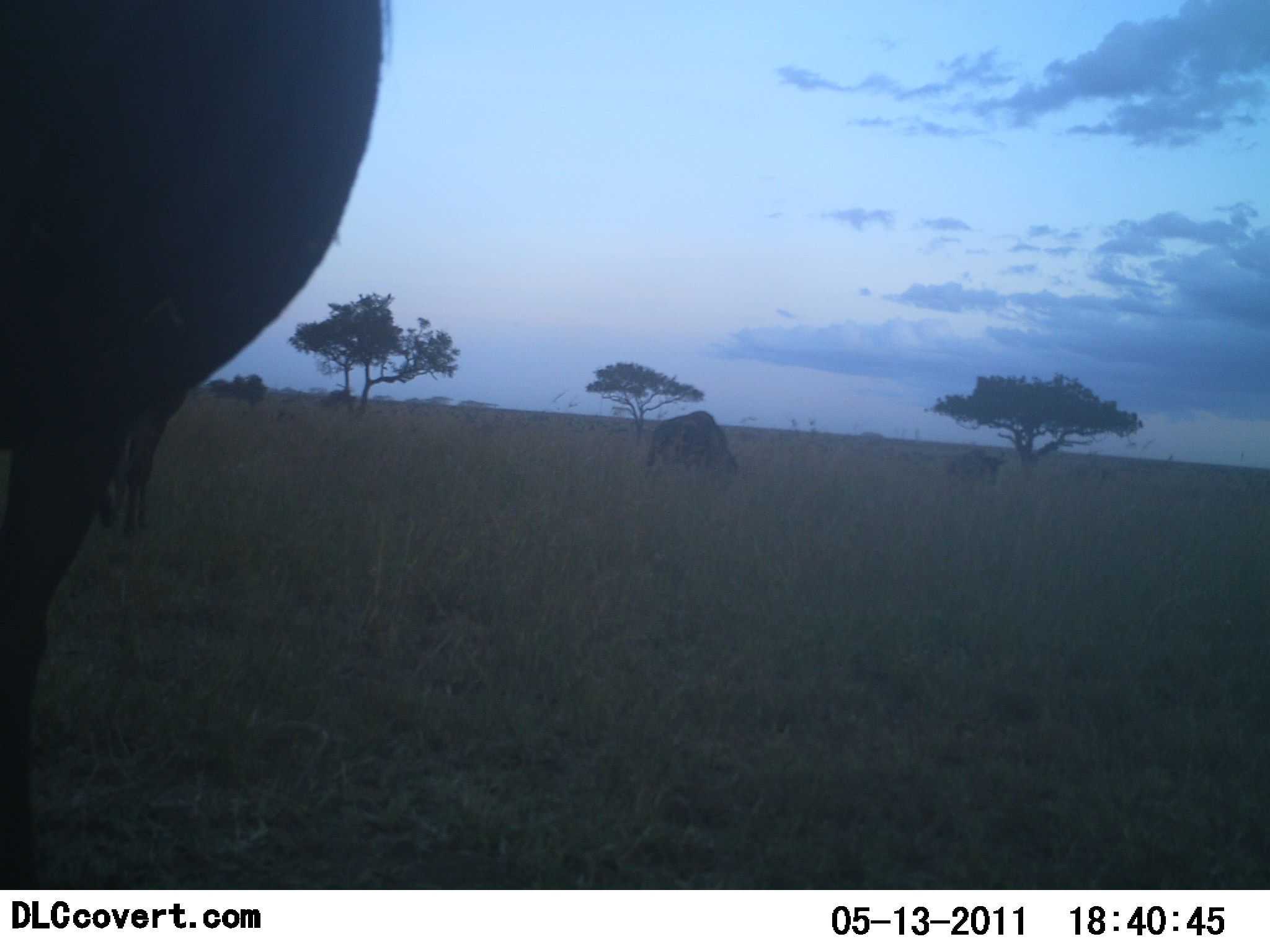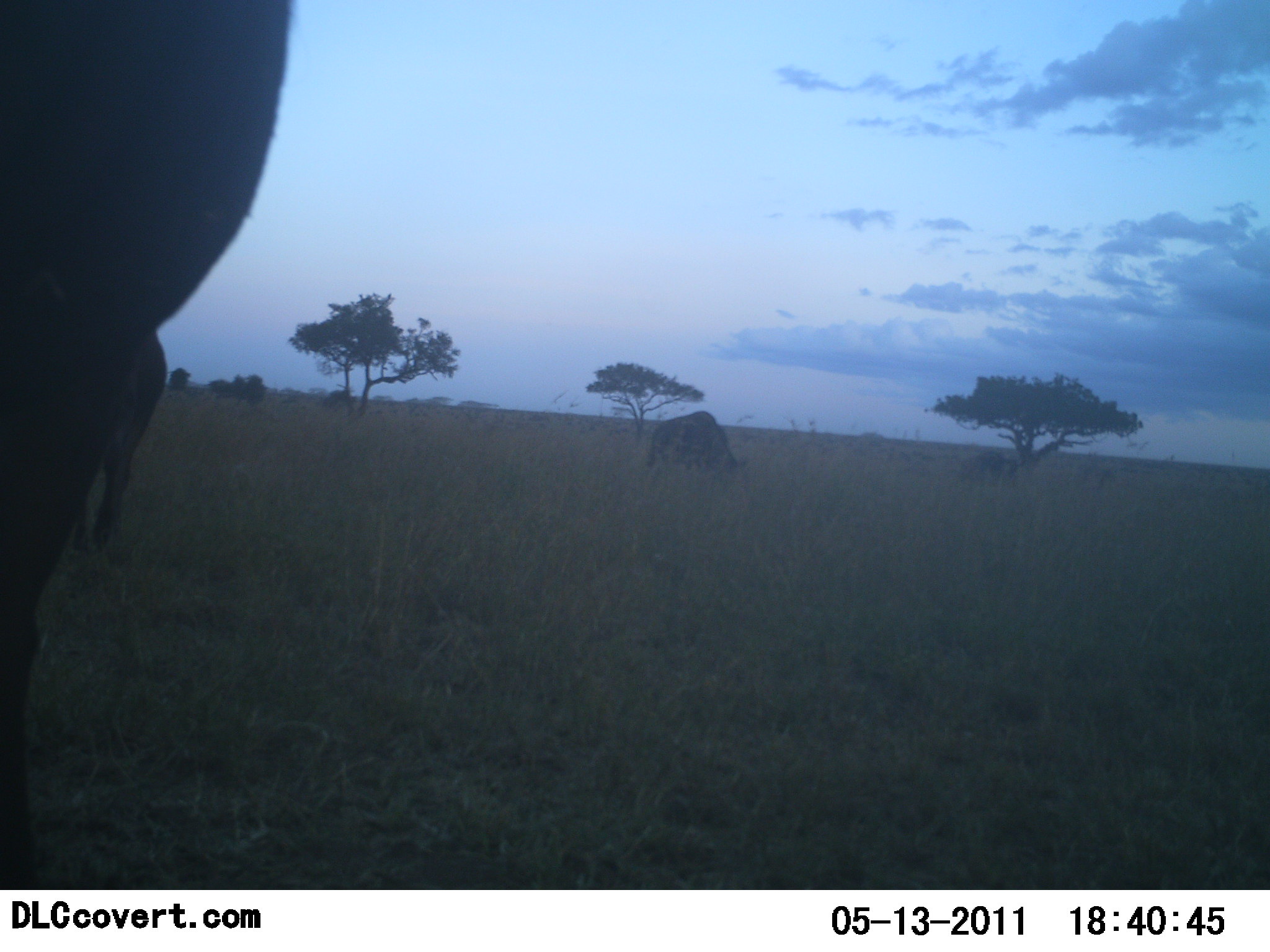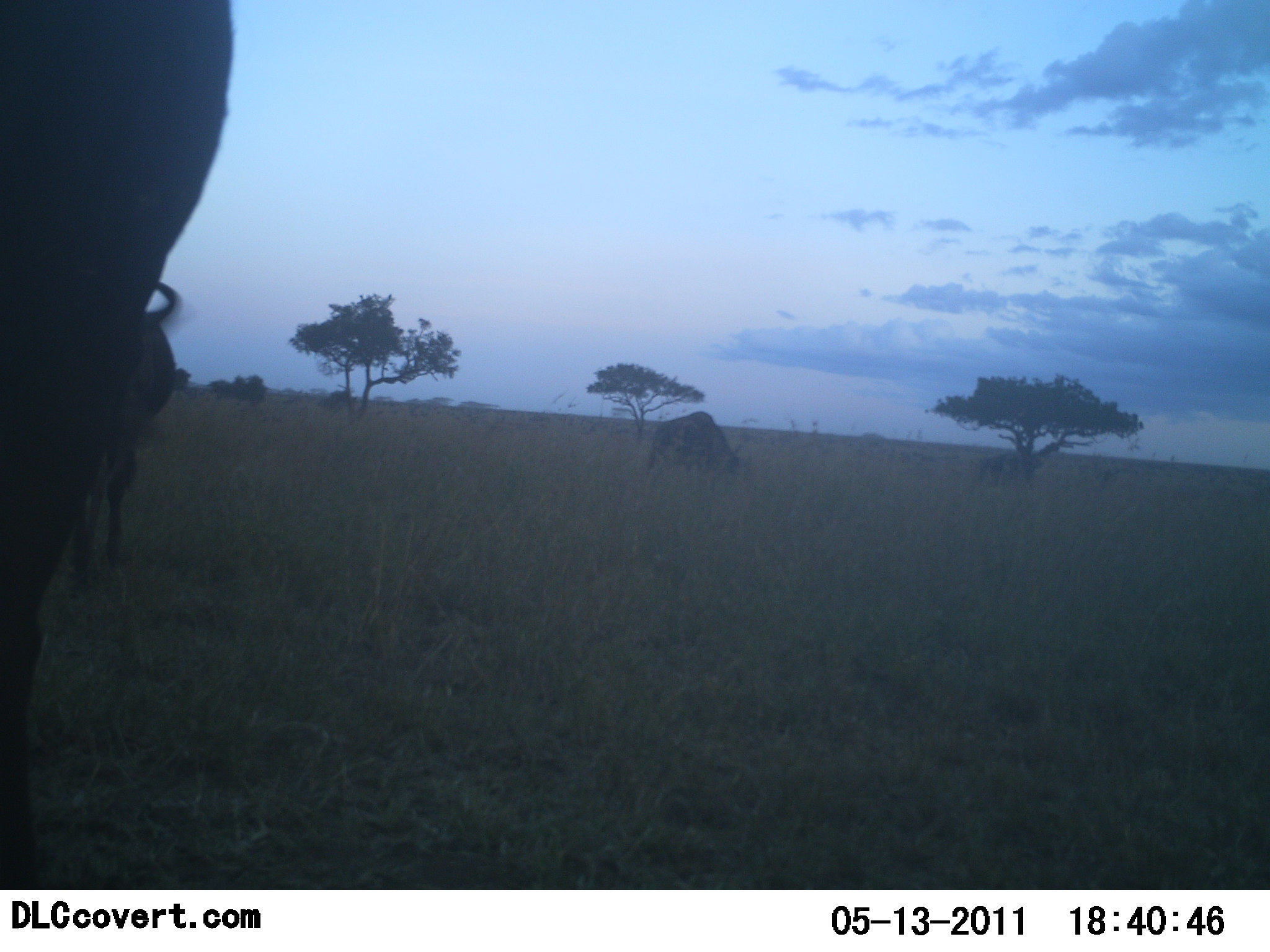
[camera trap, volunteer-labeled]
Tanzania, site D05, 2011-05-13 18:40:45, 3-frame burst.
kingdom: Animalia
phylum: Chordata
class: Mammalia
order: Artiodactyla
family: Bovidae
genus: Connochaetes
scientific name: Connochaetes taurinus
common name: blue wildebeest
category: wildebeest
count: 3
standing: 80%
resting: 0%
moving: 60%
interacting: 0%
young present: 0%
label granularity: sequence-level